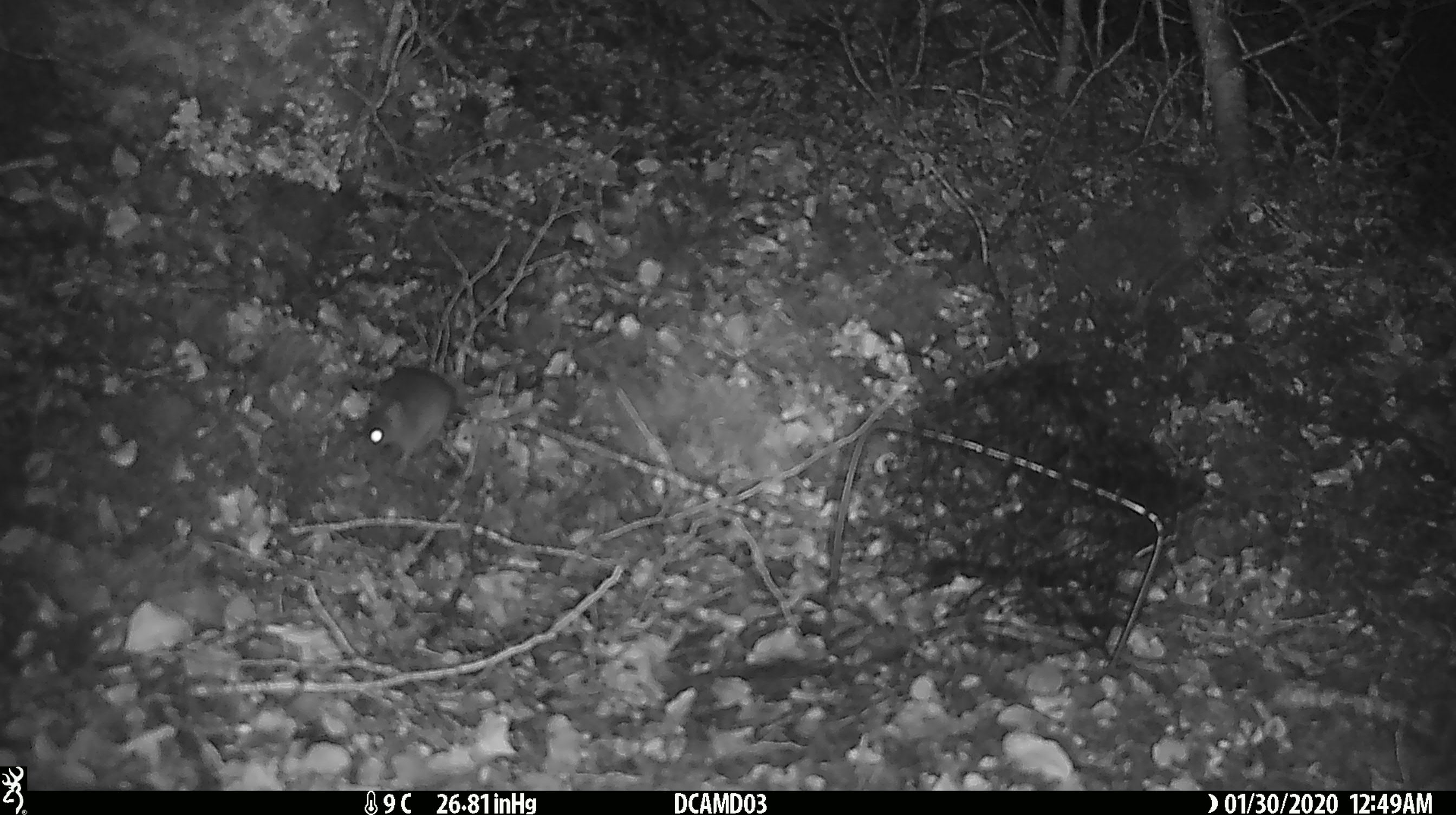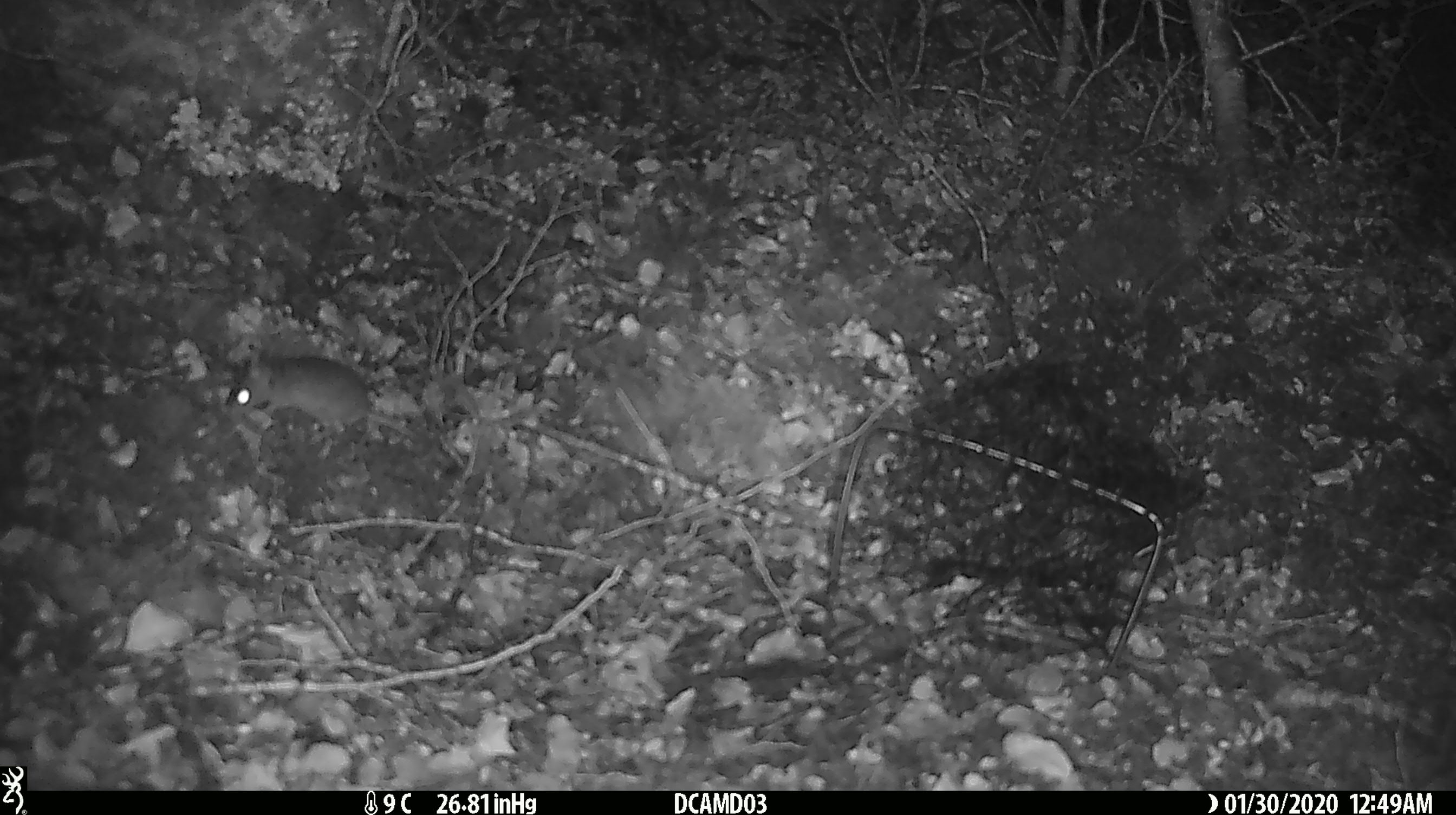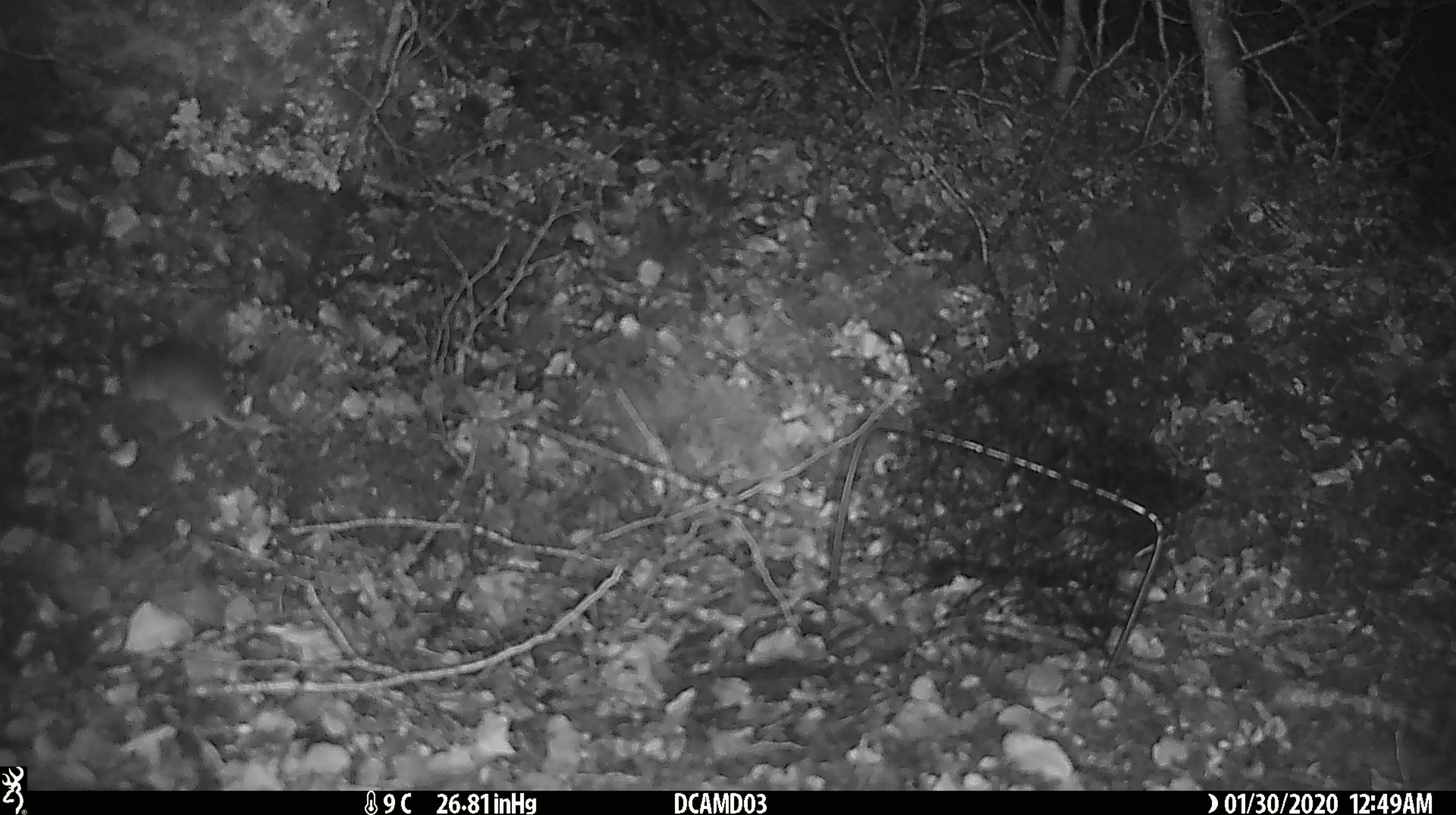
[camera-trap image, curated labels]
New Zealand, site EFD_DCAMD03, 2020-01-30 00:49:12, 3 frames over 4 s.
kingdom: Animalia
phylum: Chordata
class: Mammalia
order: Rodentia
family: Muridae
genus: Mus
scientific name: Mus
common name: mouse